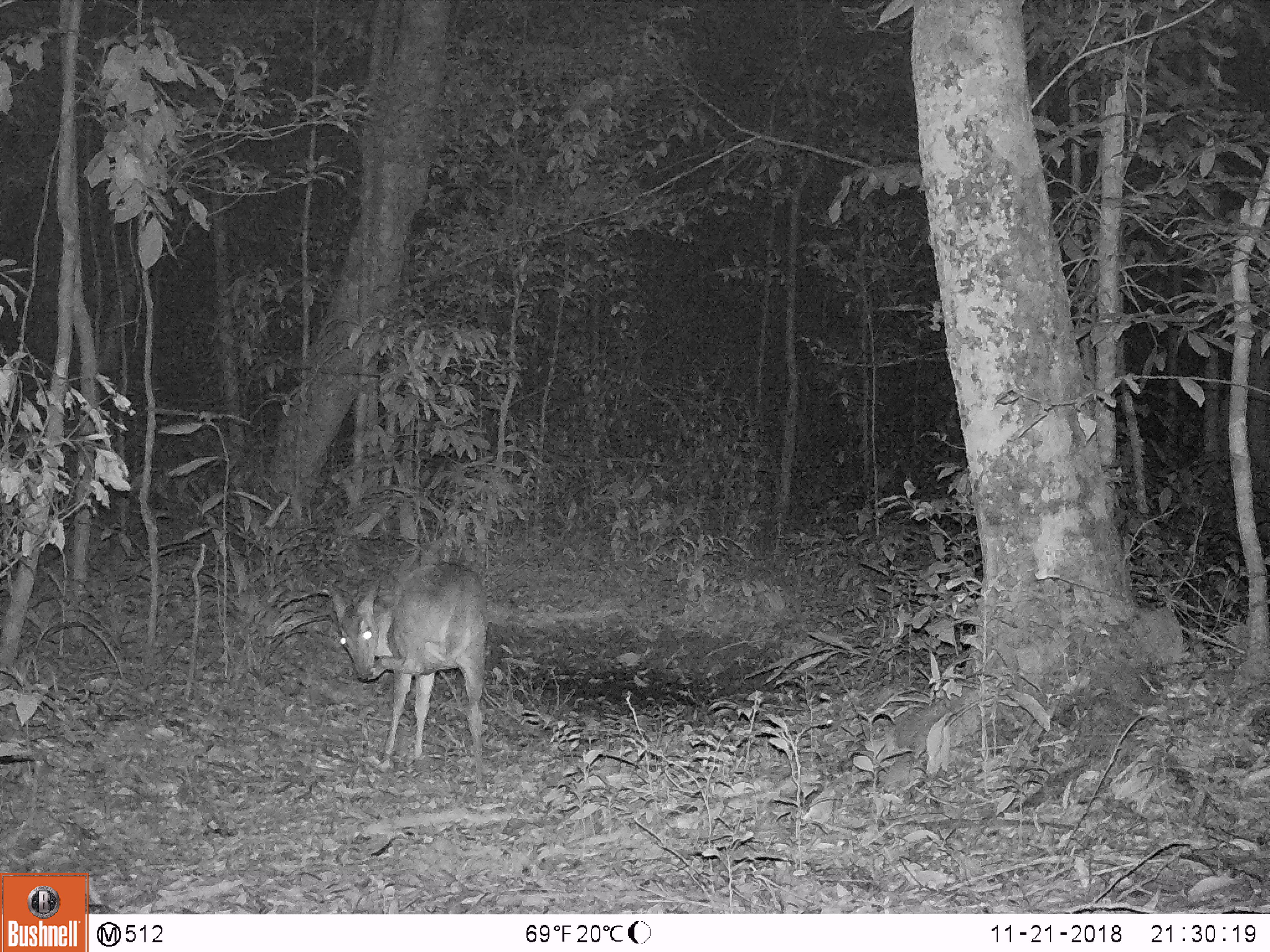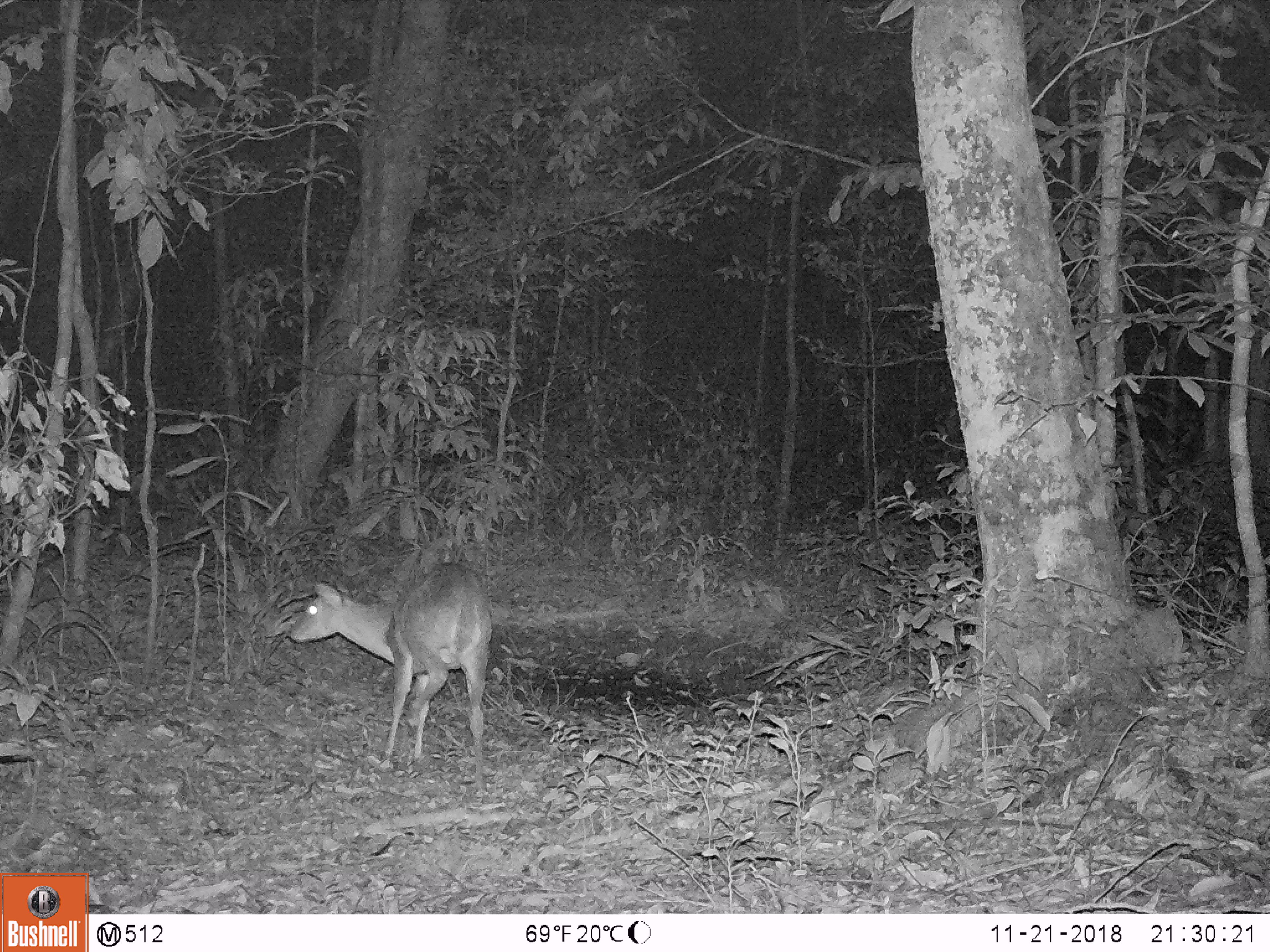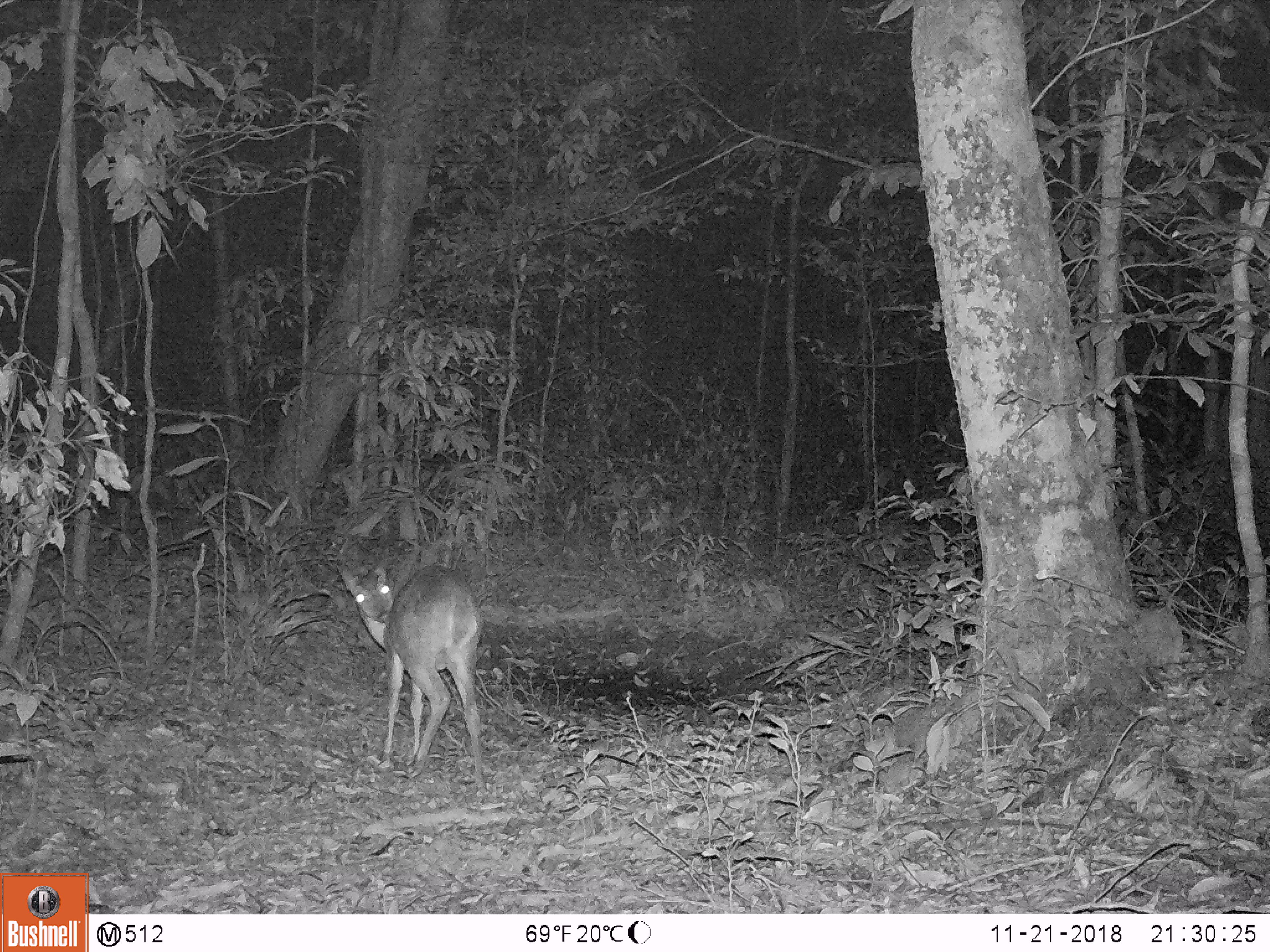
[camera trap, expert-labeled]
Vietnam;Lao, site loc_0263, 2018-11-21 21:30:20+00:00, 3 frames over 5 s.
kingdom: Animalia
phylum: Chordata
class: Mammalia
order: Artiodactyla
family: Cervidae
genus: Muntiacus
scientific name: Muntiacus vuquangensis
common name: large-antlered muntjac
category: large antlered muntjac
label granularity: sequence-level